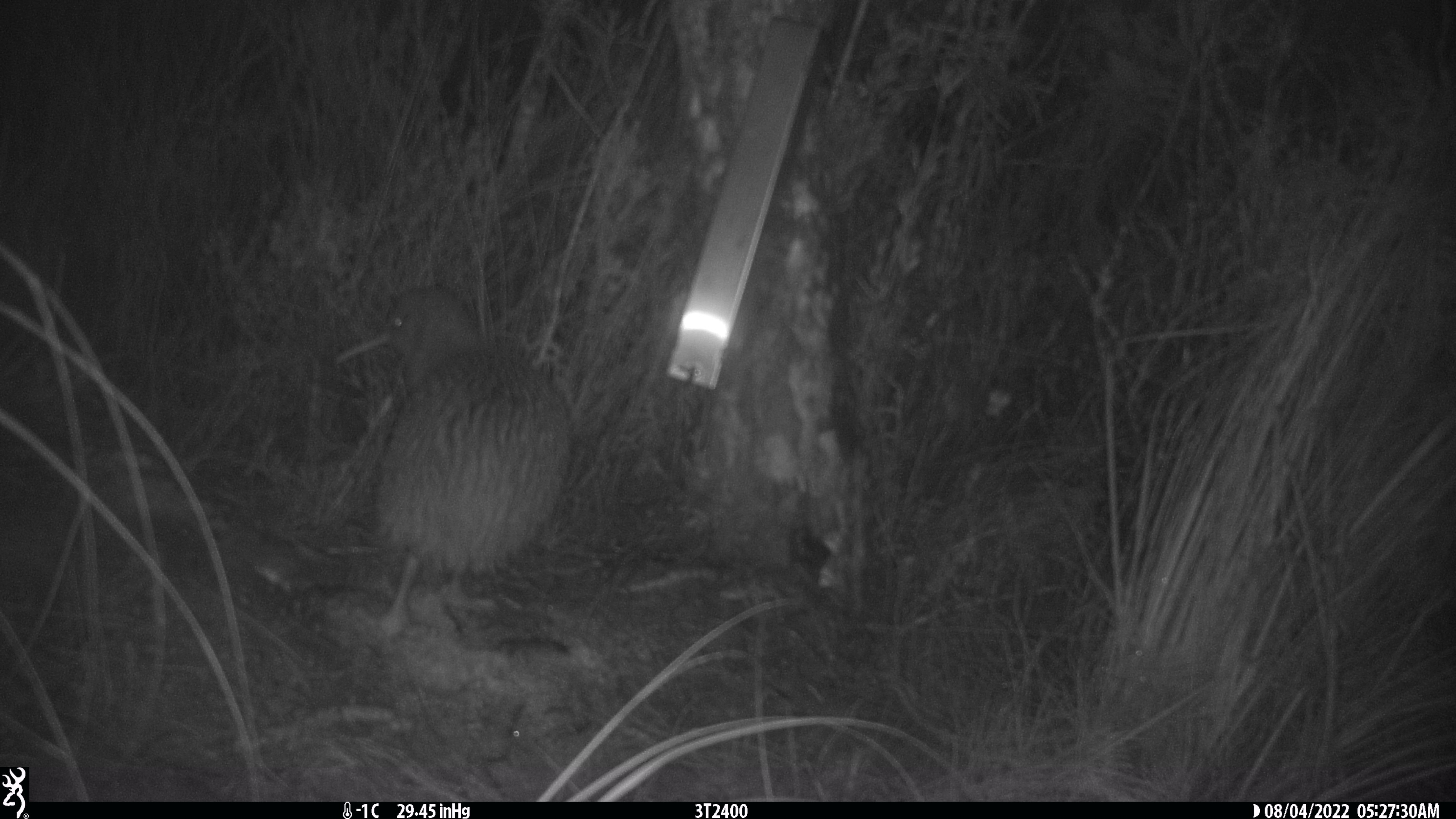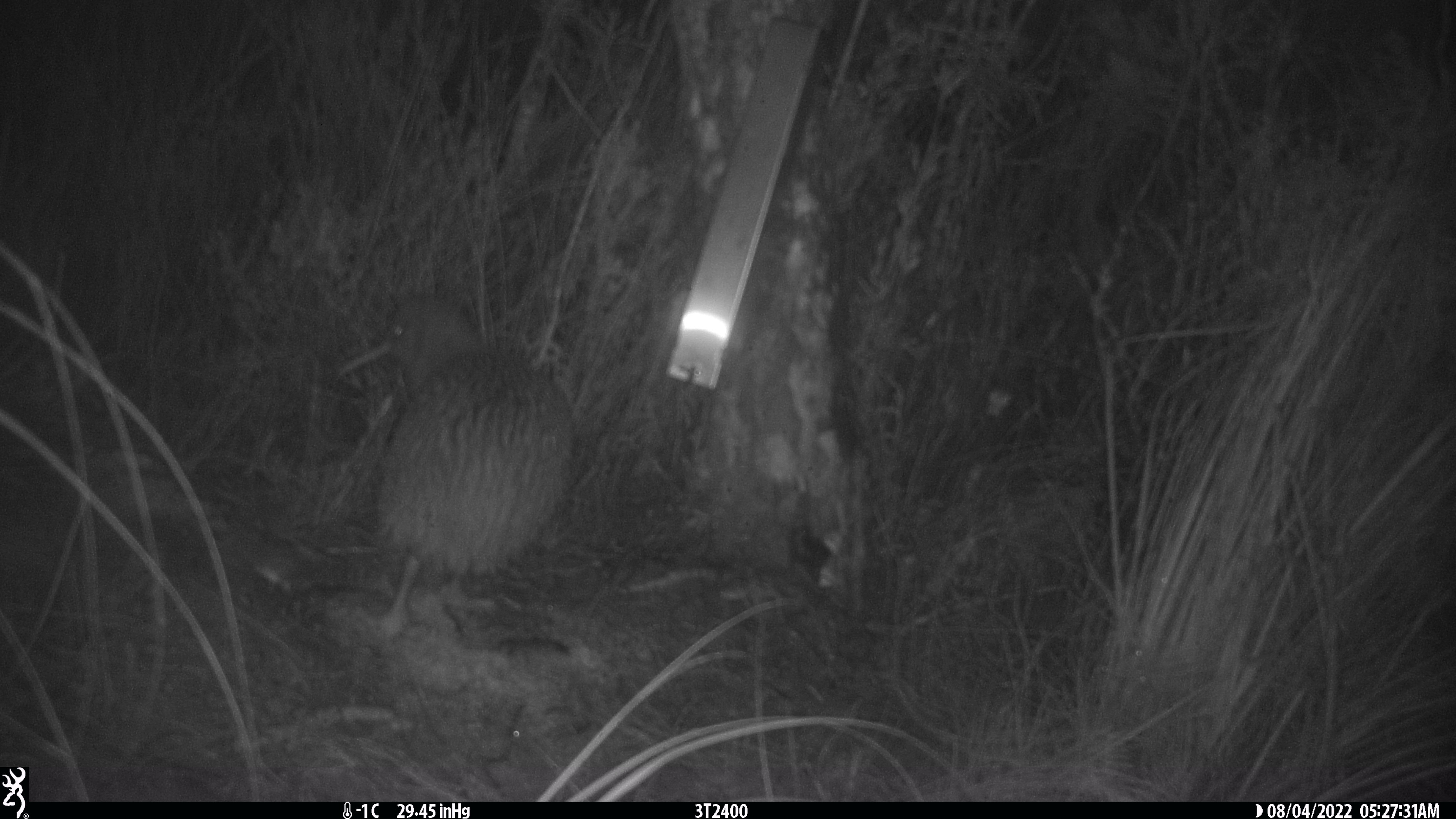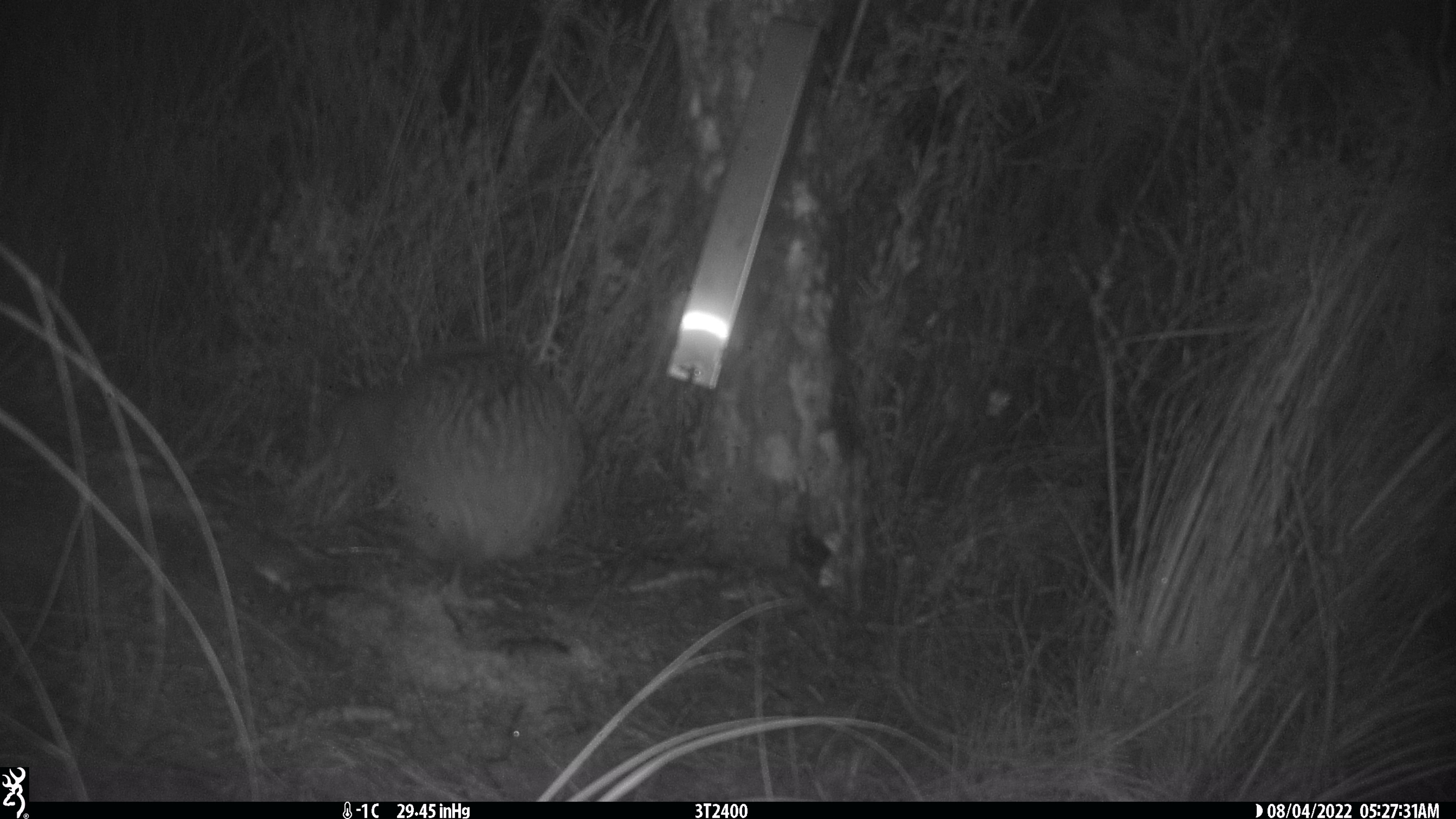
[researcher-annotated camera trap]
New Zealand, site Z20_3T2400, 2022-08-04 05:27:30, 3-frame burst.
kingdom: Animalia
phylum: Chordata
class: Aves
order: Apterygiformes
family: Apterygidae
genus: Apteryx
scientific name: Apteryx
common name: kiwi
Kiwi (Apteryx).